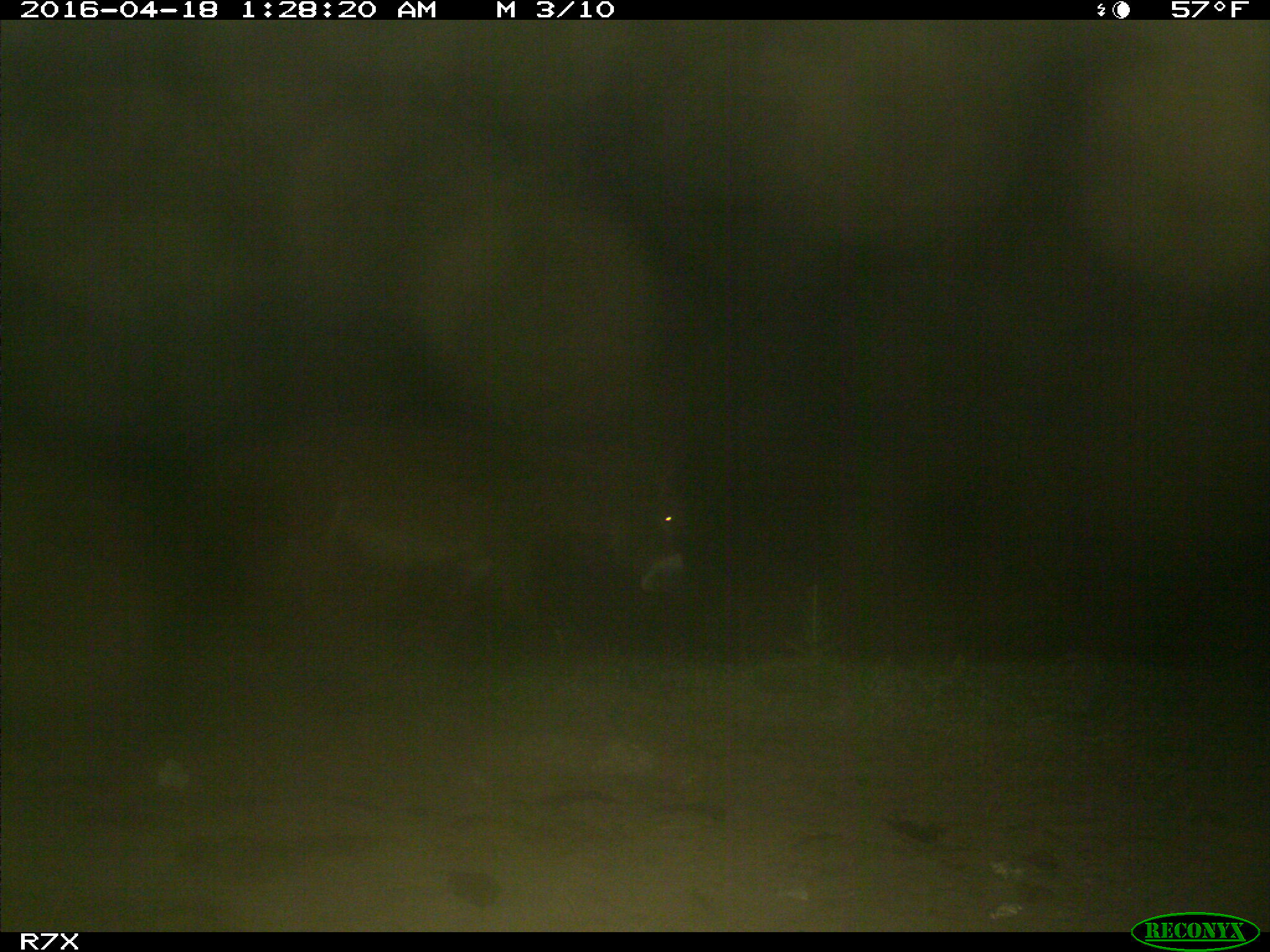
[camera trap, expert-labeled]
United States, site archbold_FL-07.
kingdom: Animalia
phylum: Chordata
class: Mammalia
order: Artiodactyla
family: Bovidae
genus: Bos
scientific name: Bos taurus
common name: domestic cow